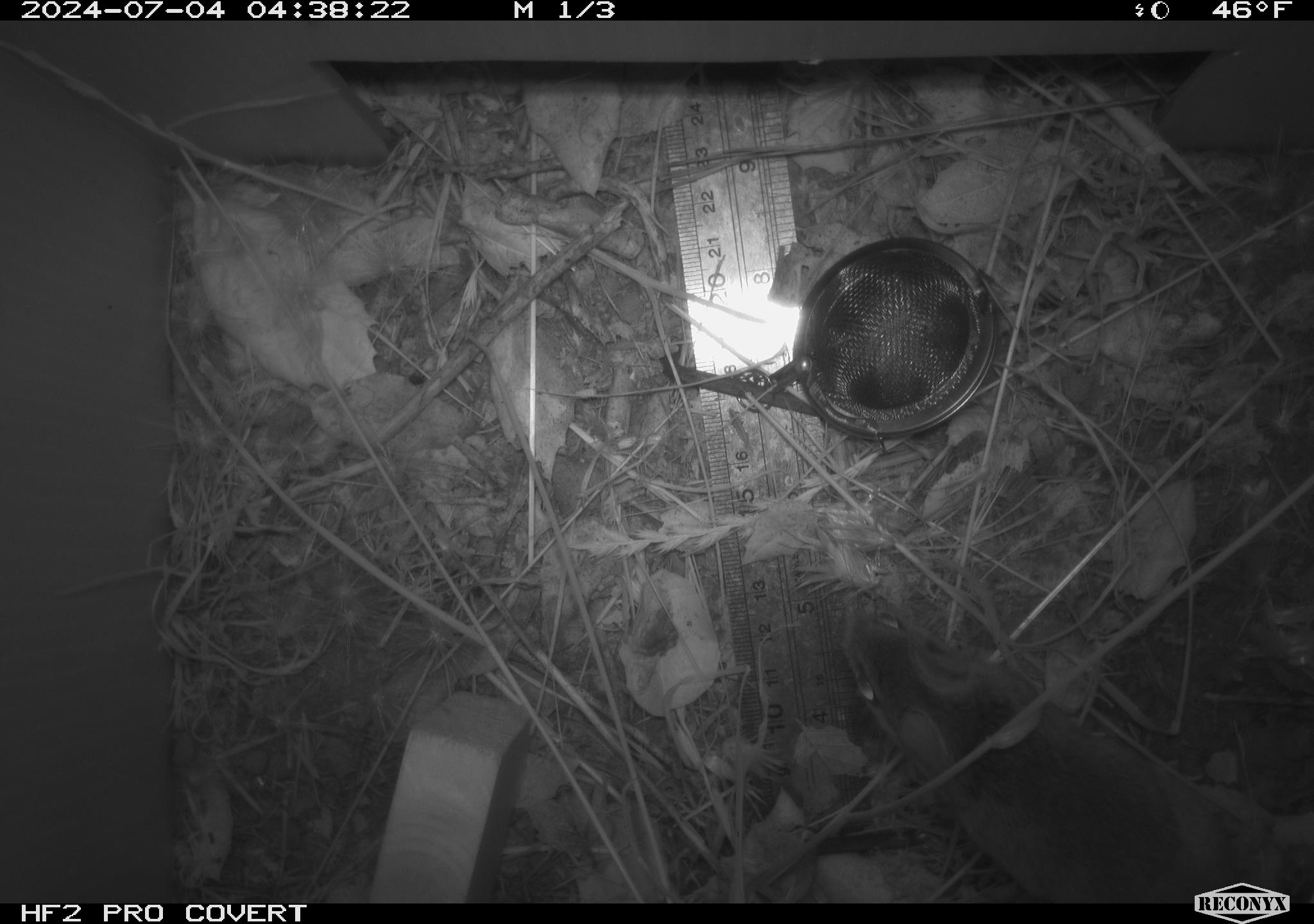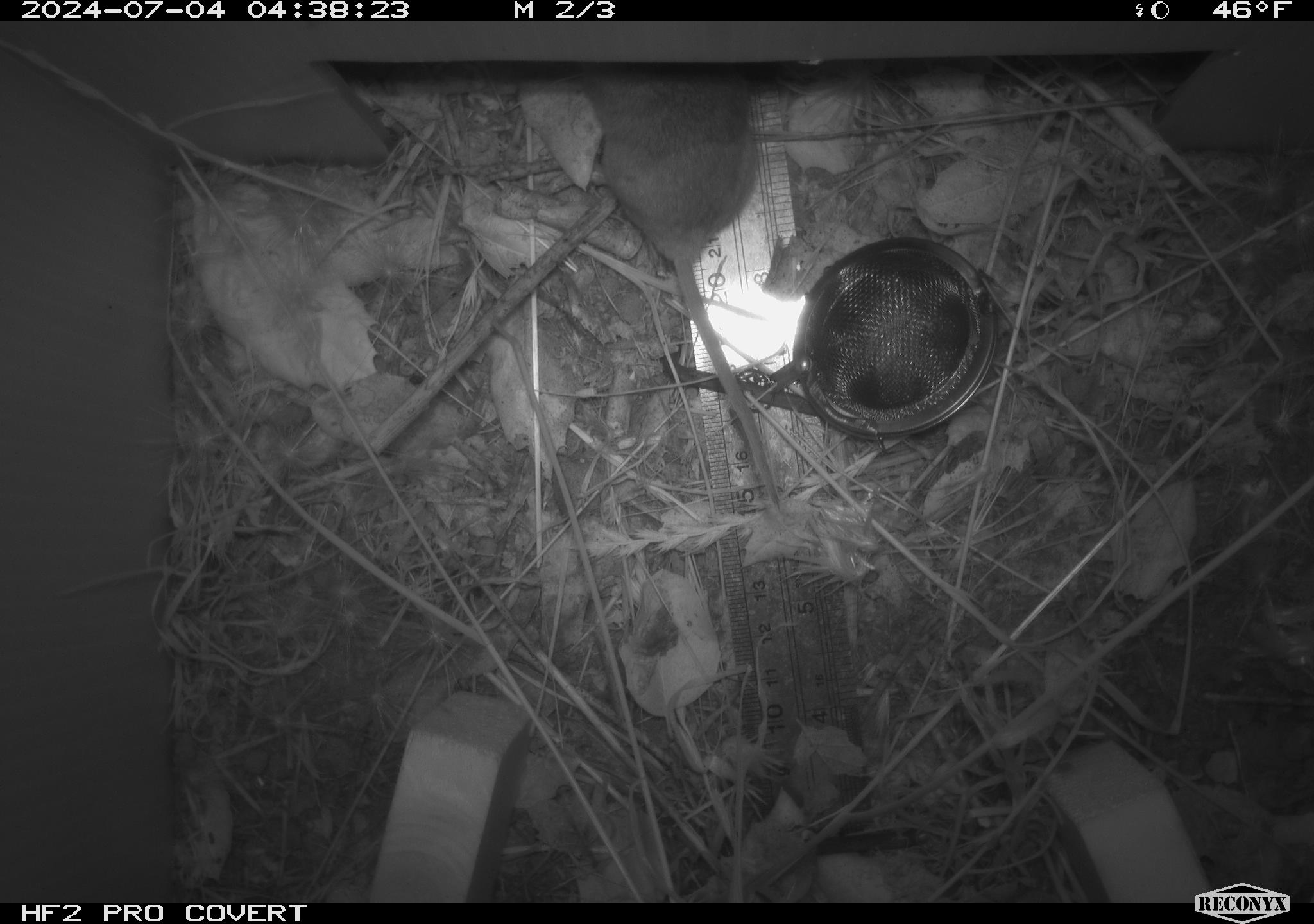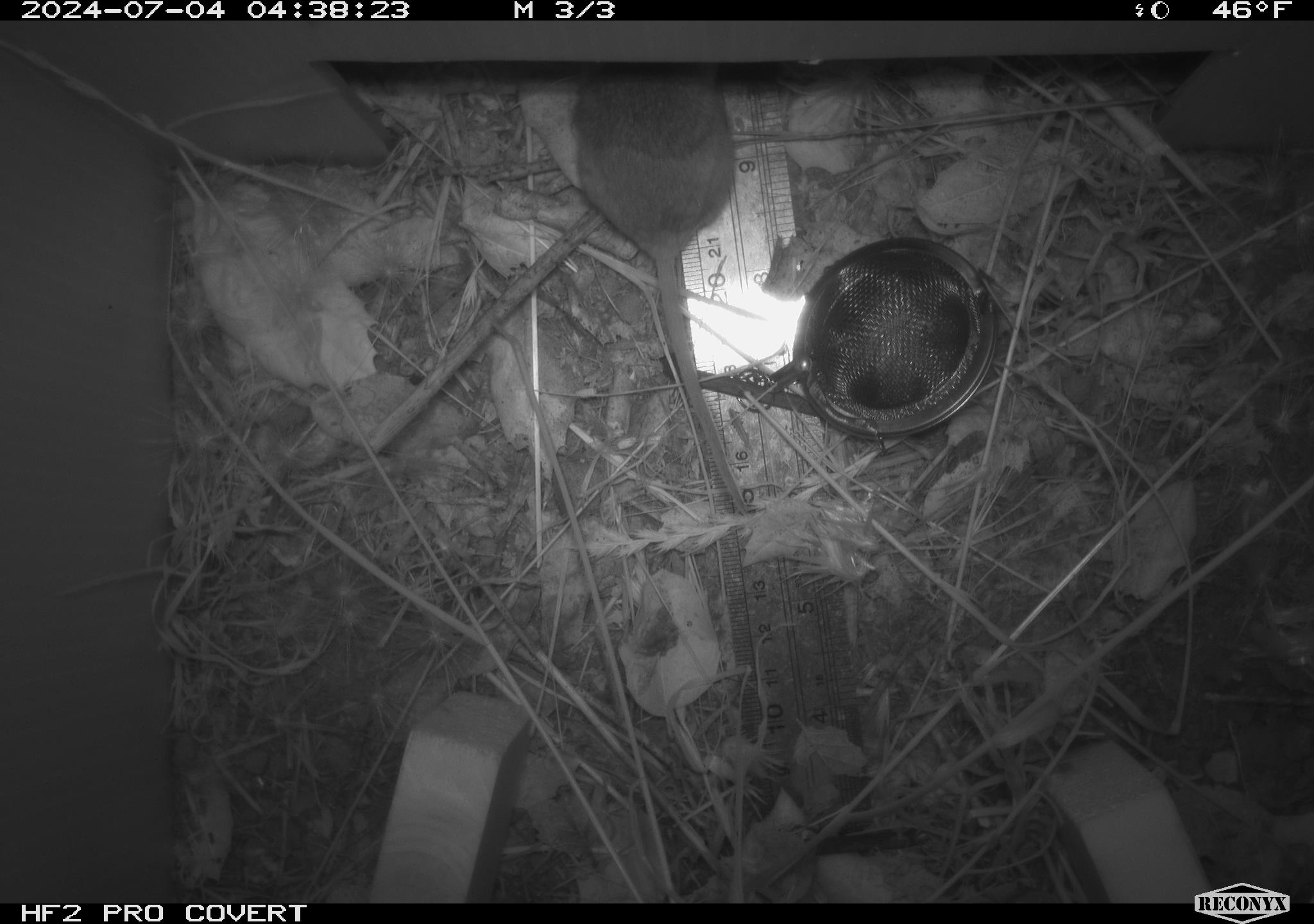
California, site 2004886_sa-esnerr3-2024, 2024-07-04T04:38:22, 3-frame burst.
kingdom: Animalia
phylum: Chordata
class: Mammalia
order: Rodentia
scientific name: Rodentia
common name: rodent